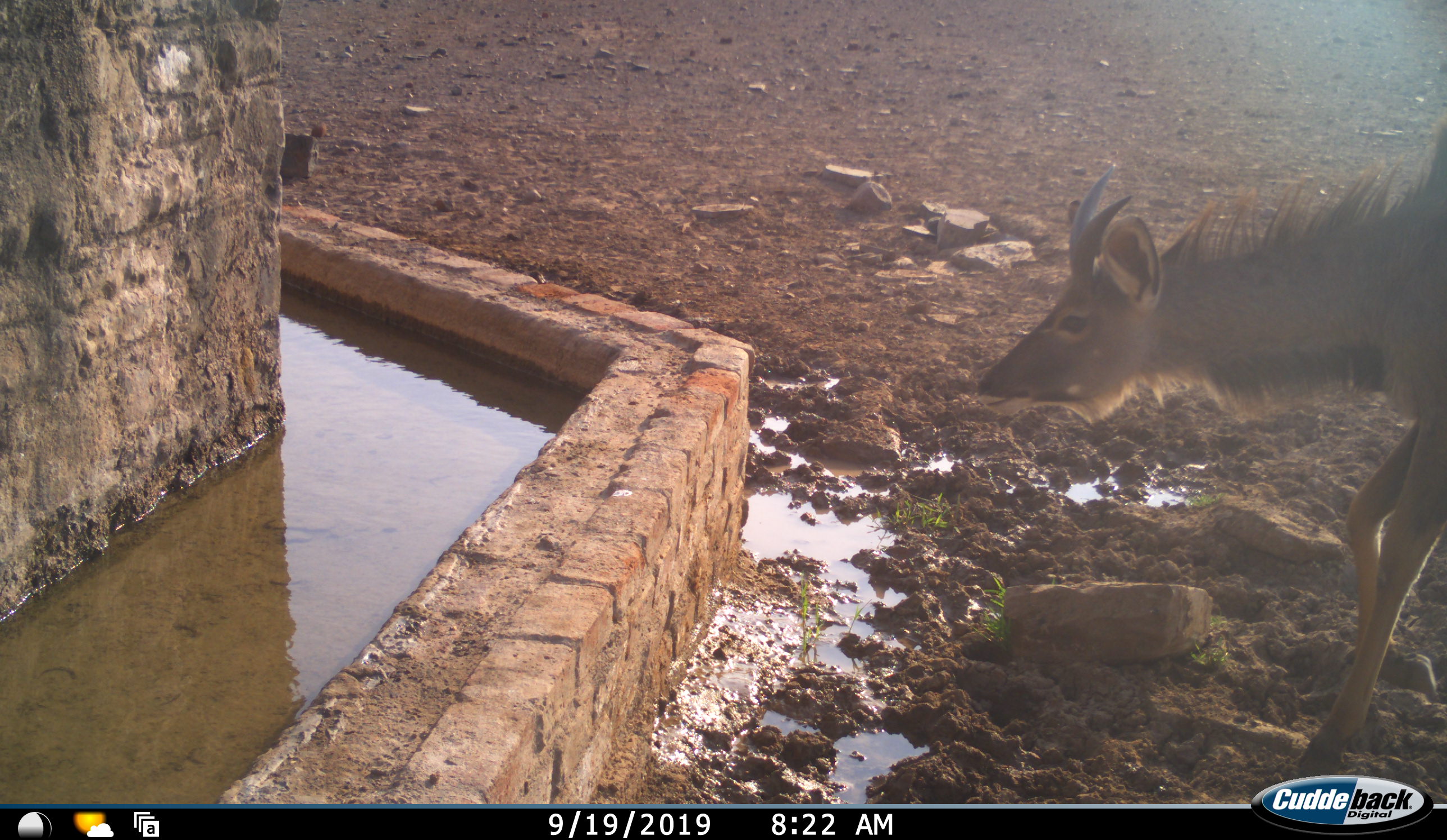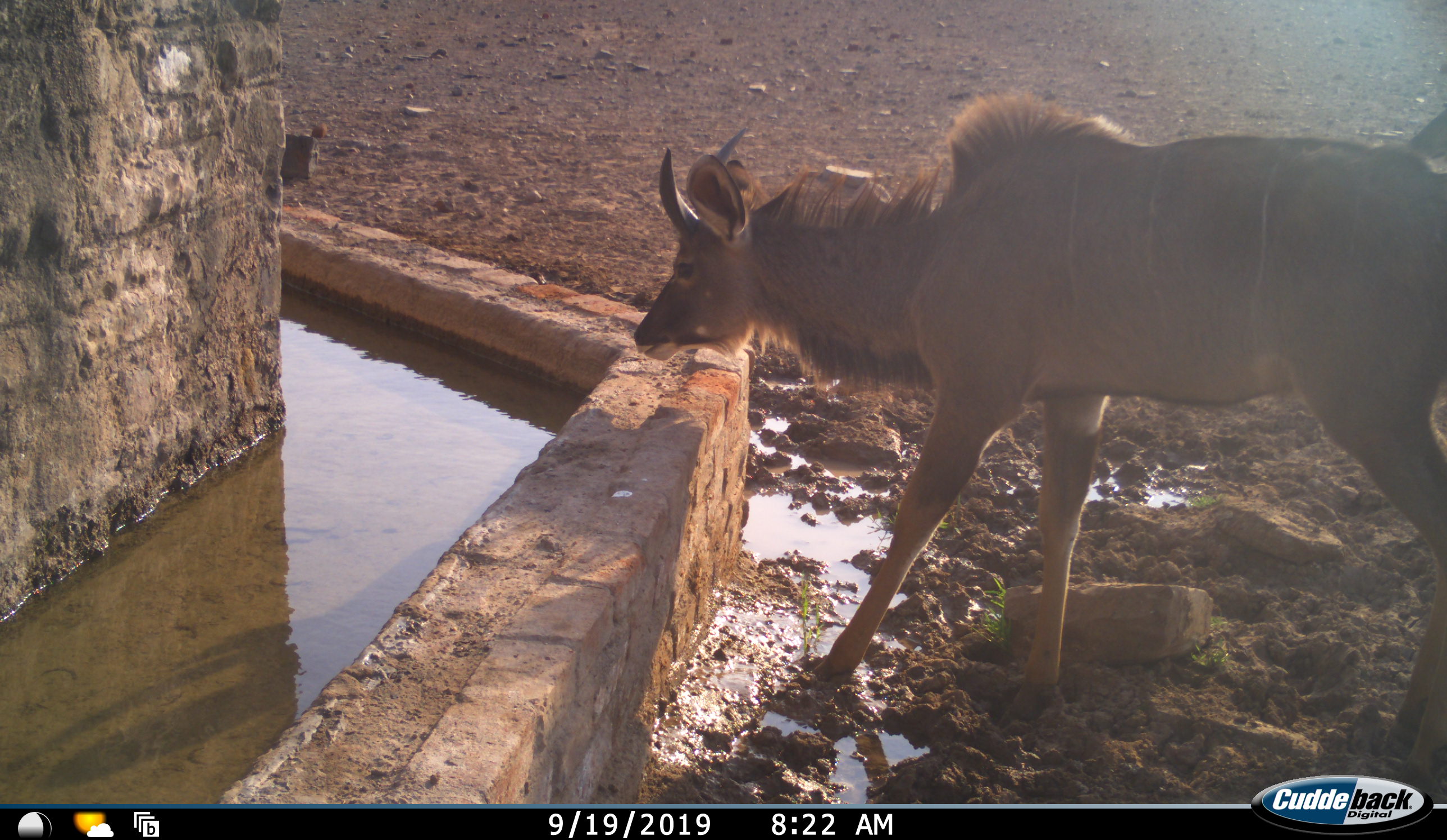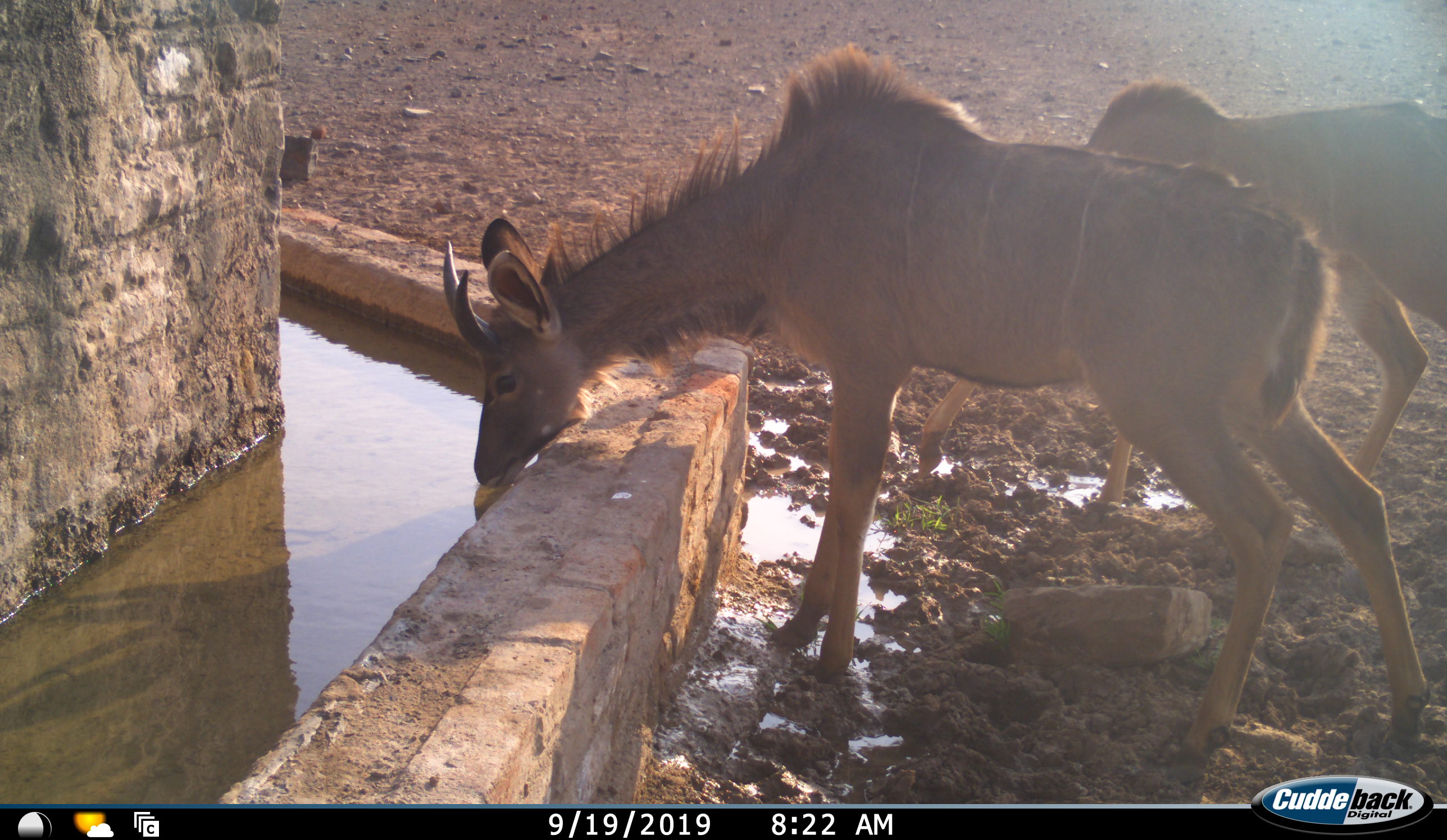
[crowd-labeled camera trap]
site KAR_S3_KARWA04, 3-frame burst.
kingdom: Animalia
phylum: Chordata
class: Mammalia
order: Artiodactyla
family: Bovidae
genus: Tragelaphus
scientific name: Tragelaphus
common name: kudu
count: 2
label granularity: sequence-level